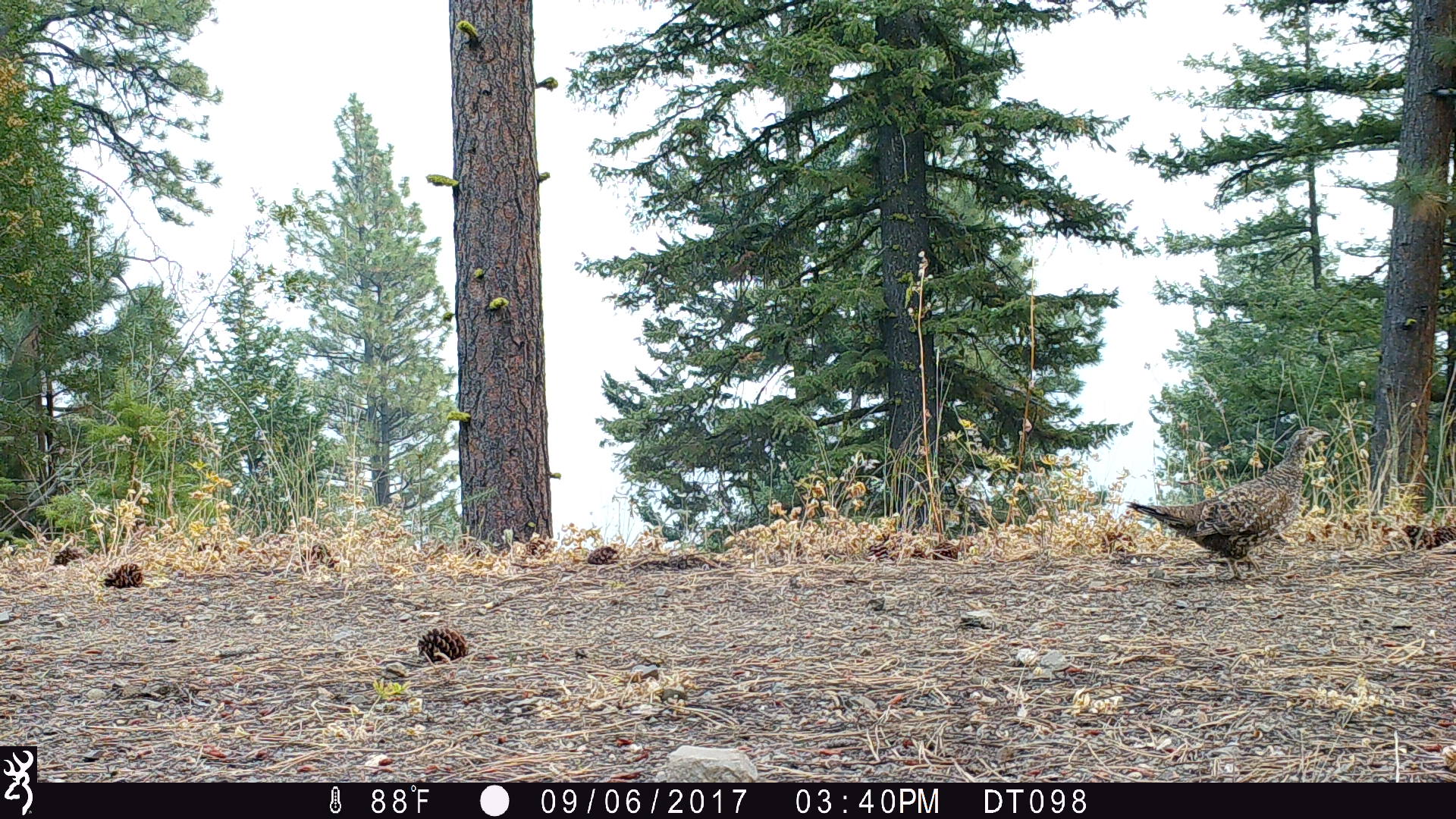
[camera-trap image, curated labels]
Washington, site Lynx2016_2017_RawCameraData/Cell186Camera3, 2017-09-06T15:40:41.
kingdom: Animalia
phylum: Chordata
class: Aves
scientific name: Aves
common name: birds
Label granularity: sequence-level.